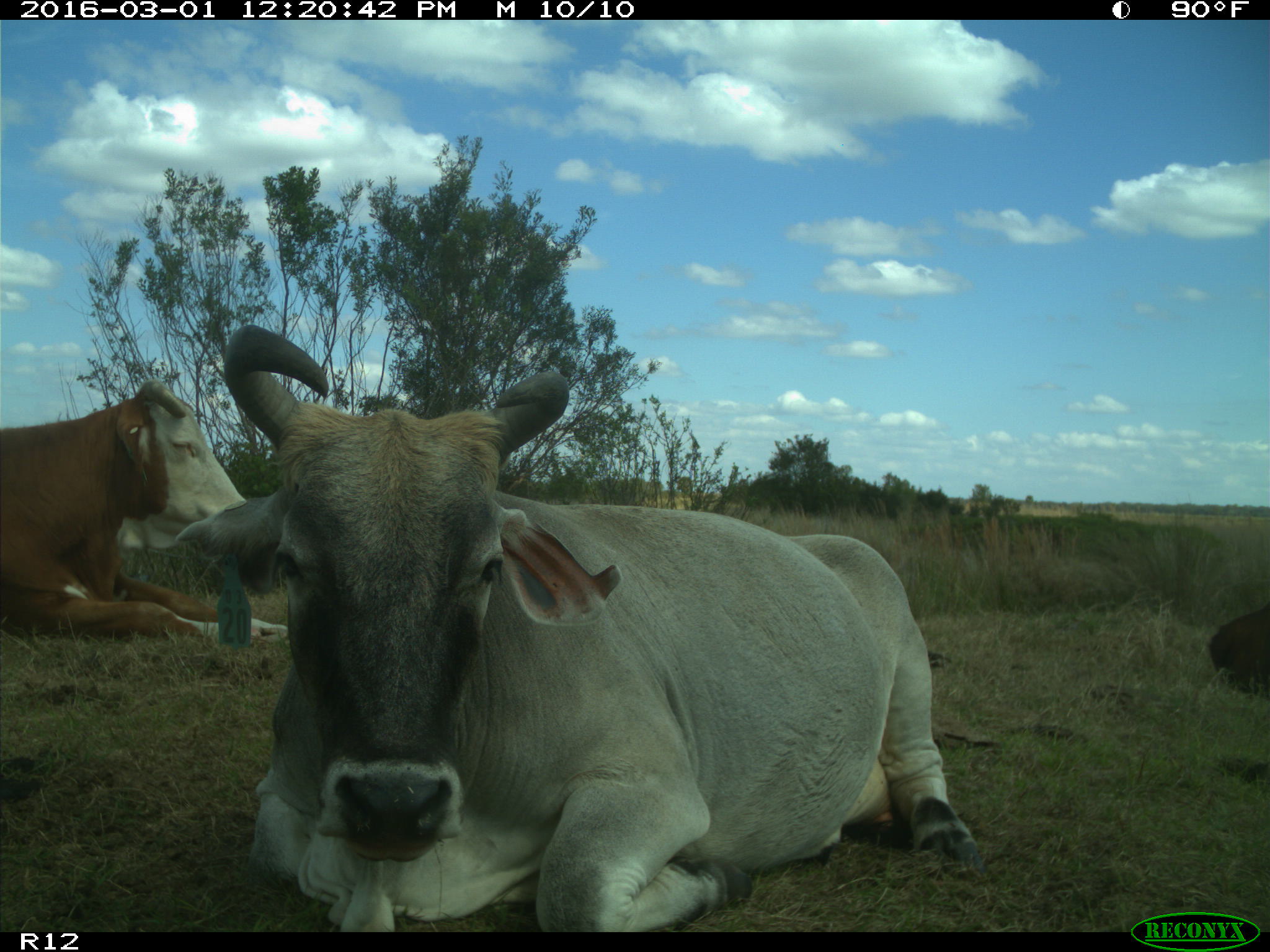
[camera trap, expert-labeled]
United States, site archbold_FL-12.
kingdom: Animalia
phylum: Chordata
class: Mammalia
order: Artiodactyla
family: Bovidae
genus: Bos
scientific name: Bos taurus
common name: domestic cow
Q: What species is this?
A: Bos taurus (domestic cow).